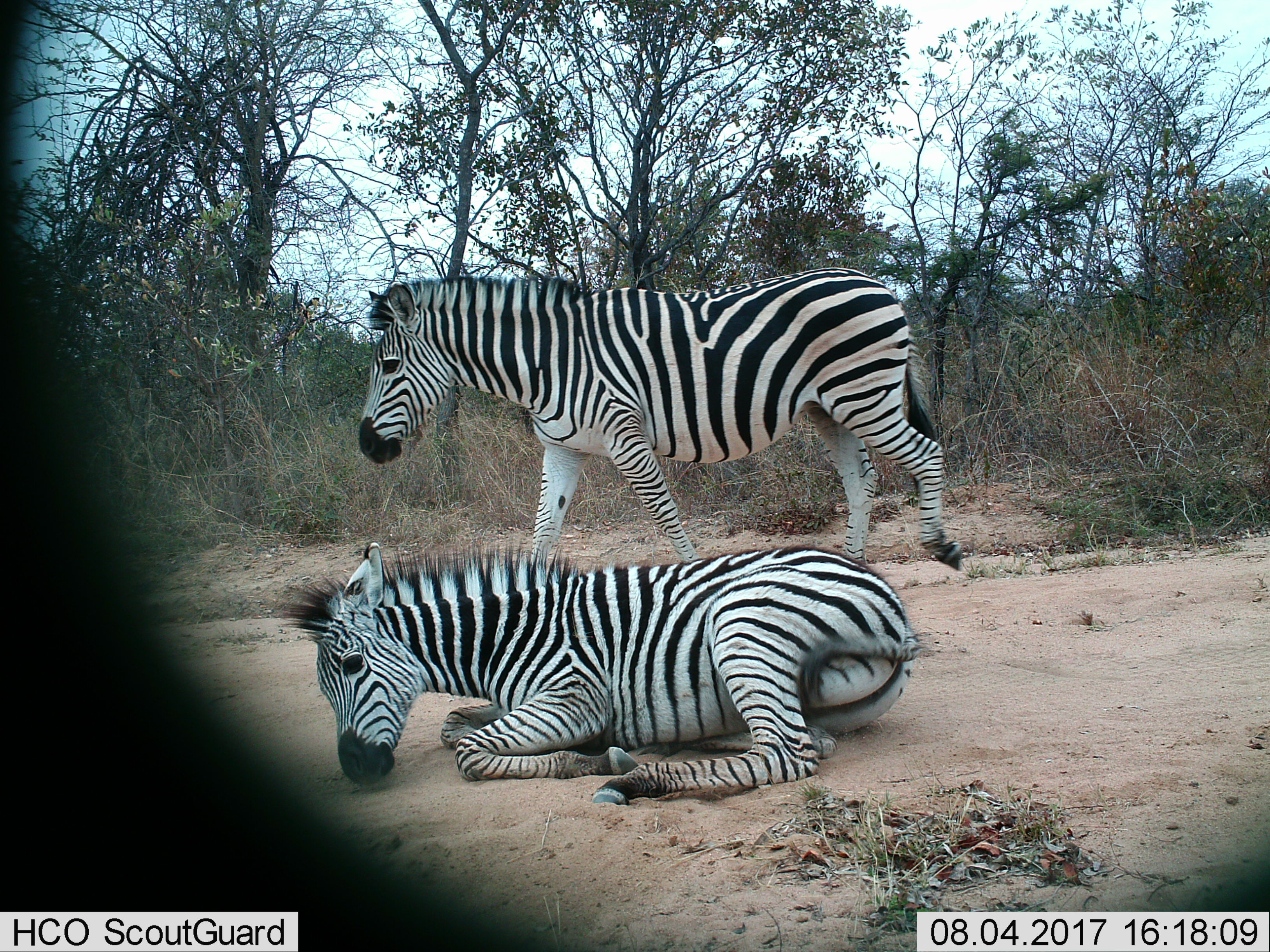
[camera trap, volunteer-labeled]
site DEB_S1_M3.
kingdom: Animalia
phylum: Chordata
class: Mammalia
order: Perissodactyla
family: Equidae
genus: Equus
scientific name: Equus quagga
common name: plains zebra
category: zebraplains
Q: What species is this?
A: Zebraplains (plains zebra) (Equus quagga).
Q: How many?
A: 2.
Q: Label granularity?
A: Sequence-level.